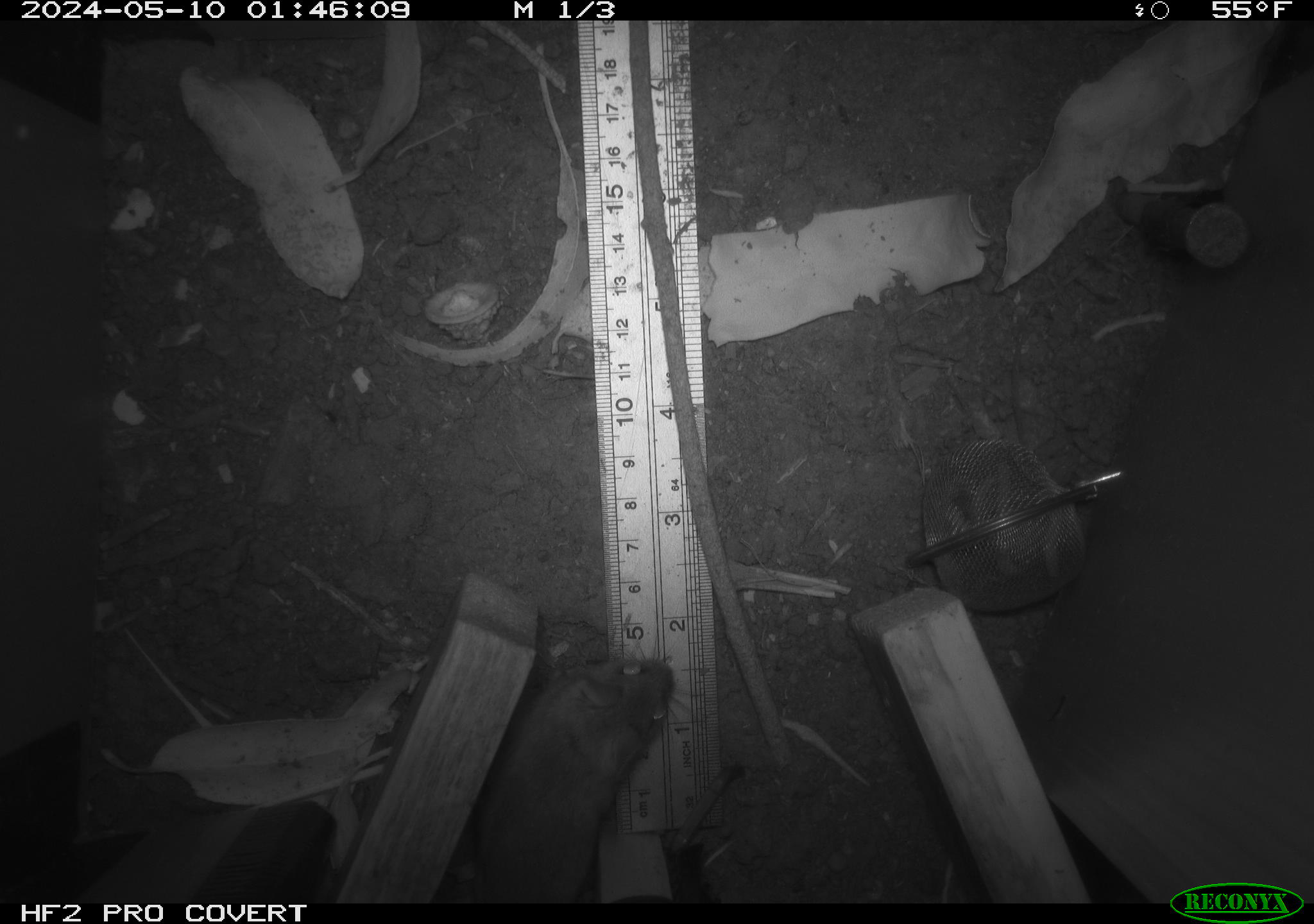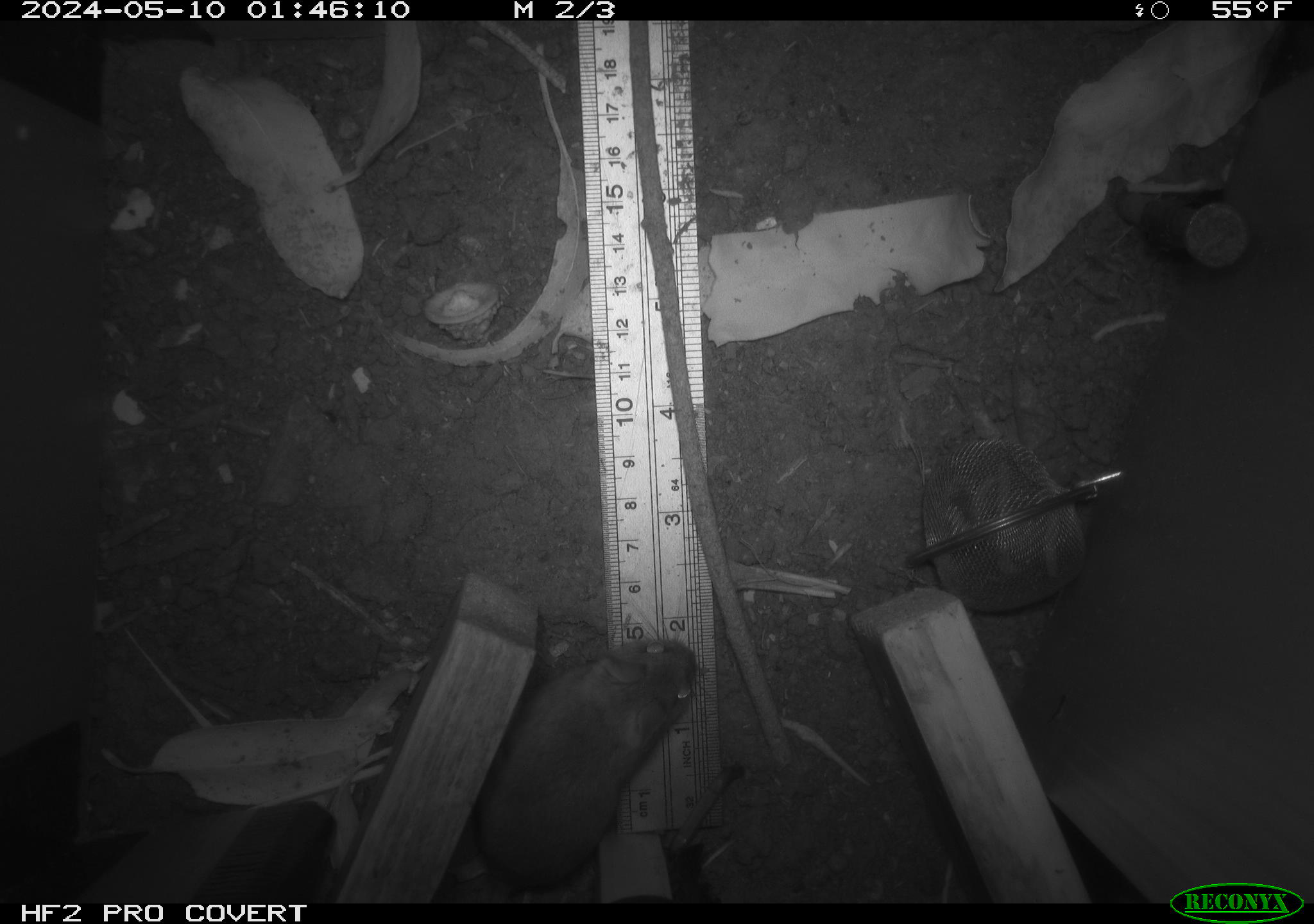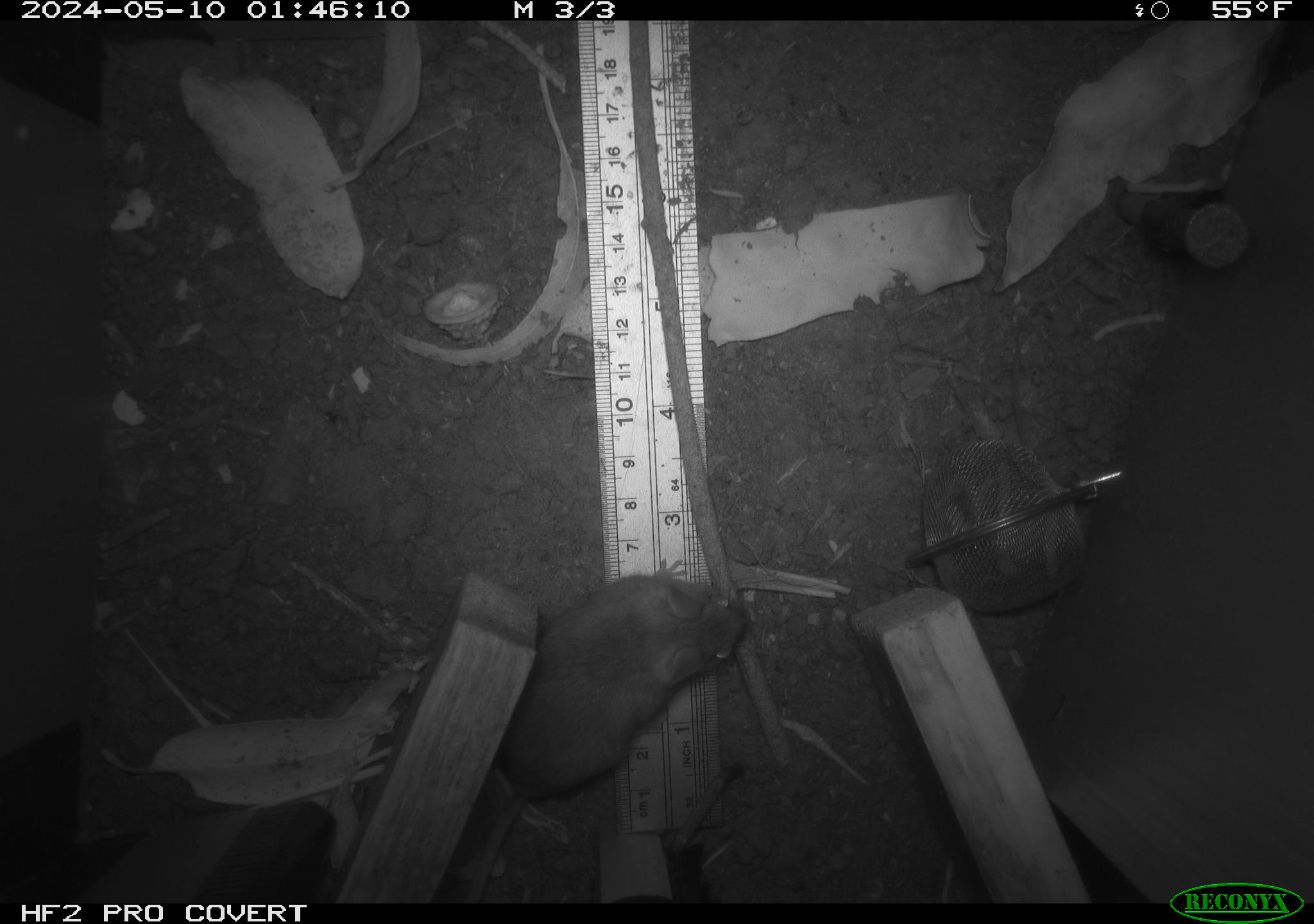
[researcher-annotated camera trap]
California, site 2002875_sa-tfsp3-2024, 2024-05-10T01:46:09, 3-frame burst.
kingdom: Animalia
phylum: Chordata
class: Mammalia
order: Rodentia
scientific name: Rodentia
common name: mouse species